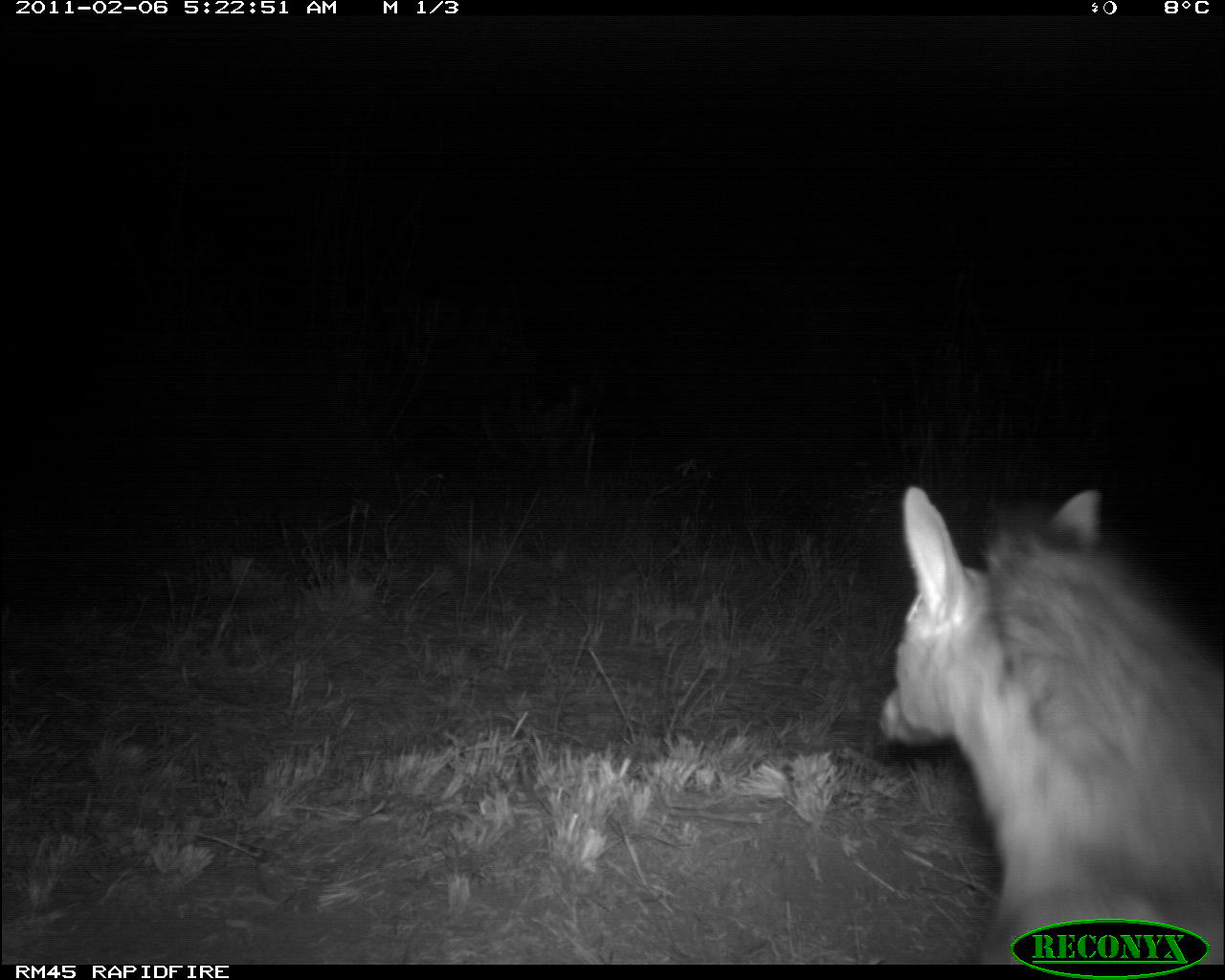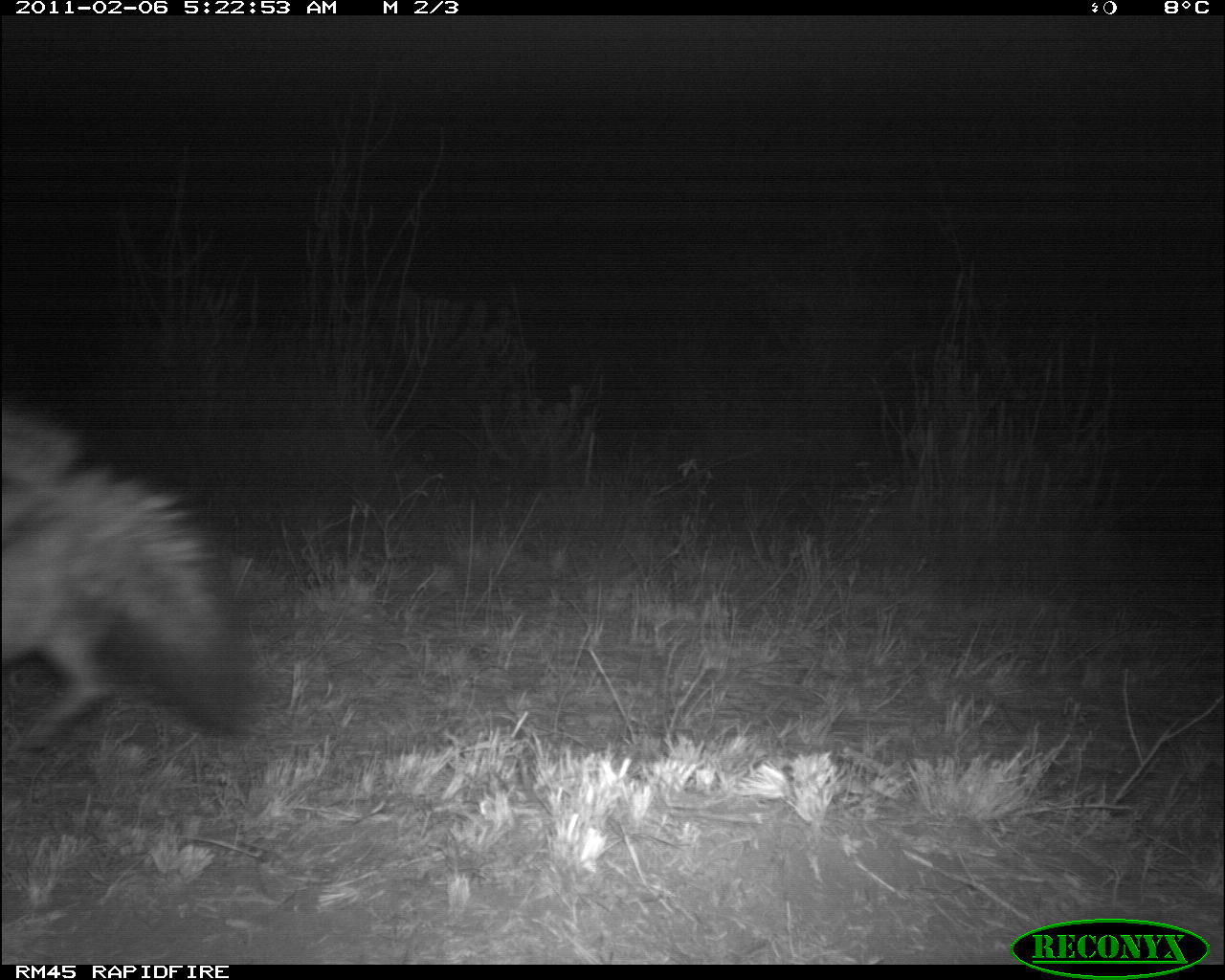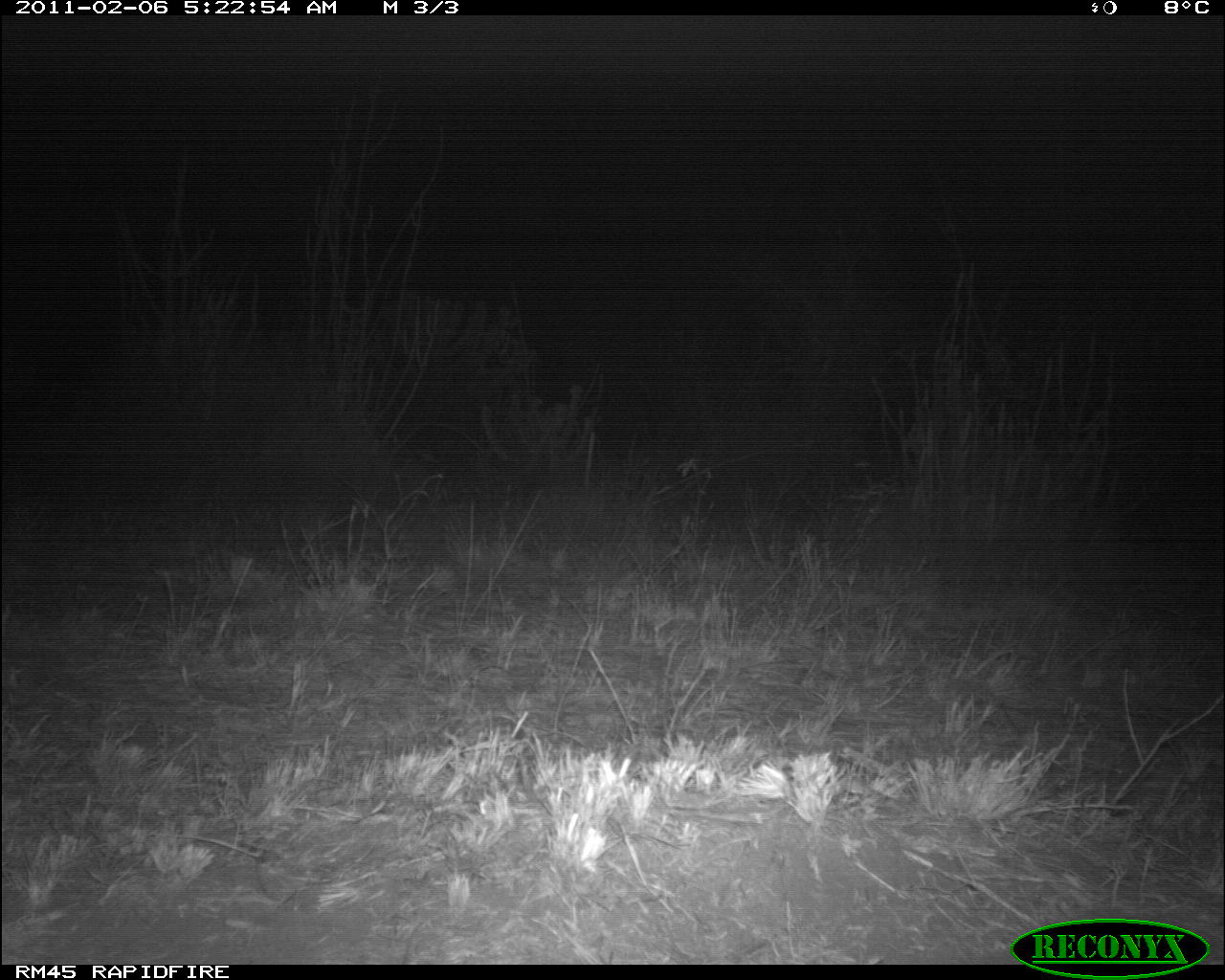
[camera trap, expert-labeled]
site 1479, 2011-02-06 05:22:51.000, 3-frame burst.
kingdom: Animalia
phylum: Chordata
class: Mammalia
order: Carnivora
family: Hyaenidae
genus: Proteles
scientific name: Proteles cristatus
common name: aardwolf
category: proteles cristata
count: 1